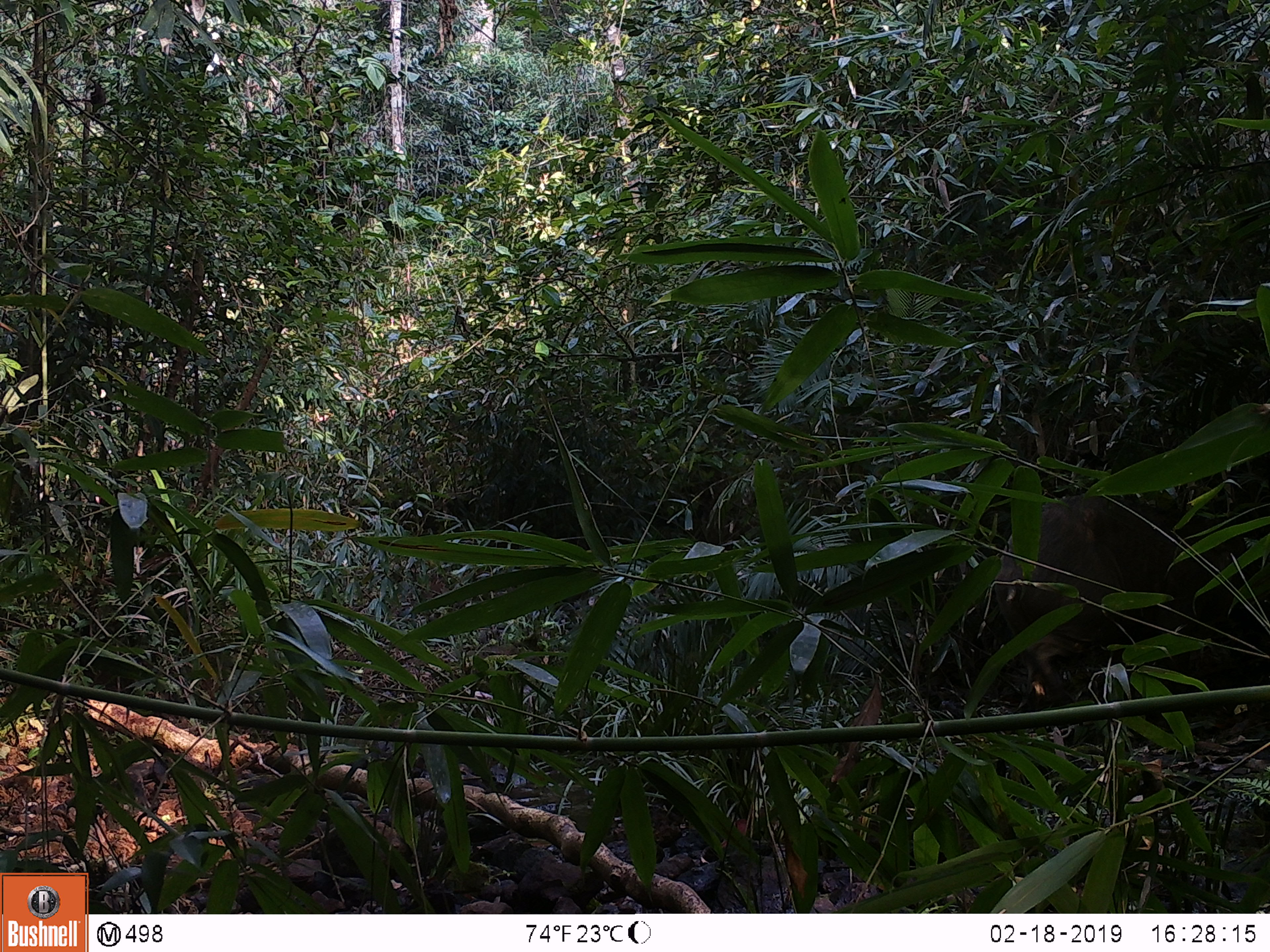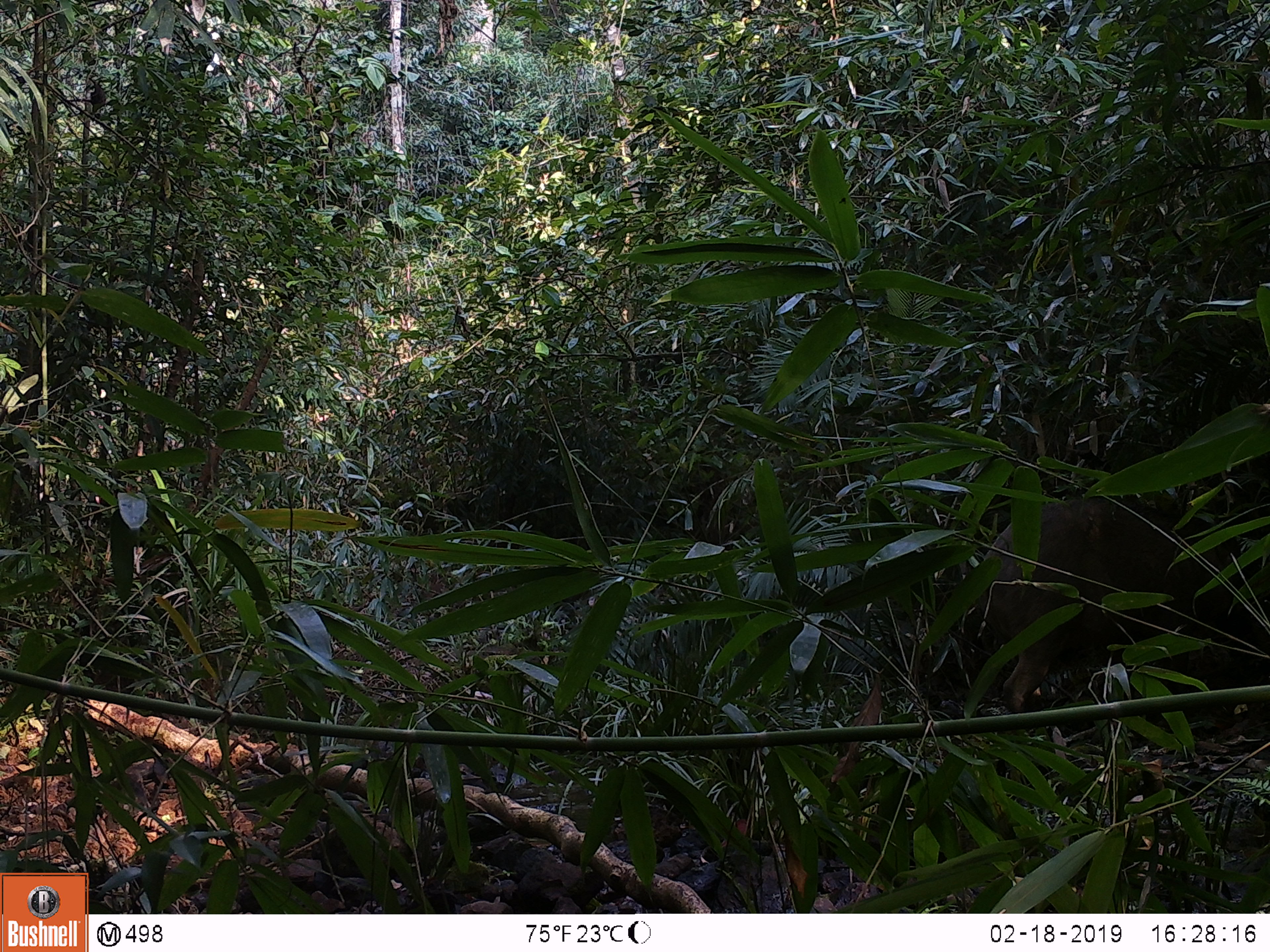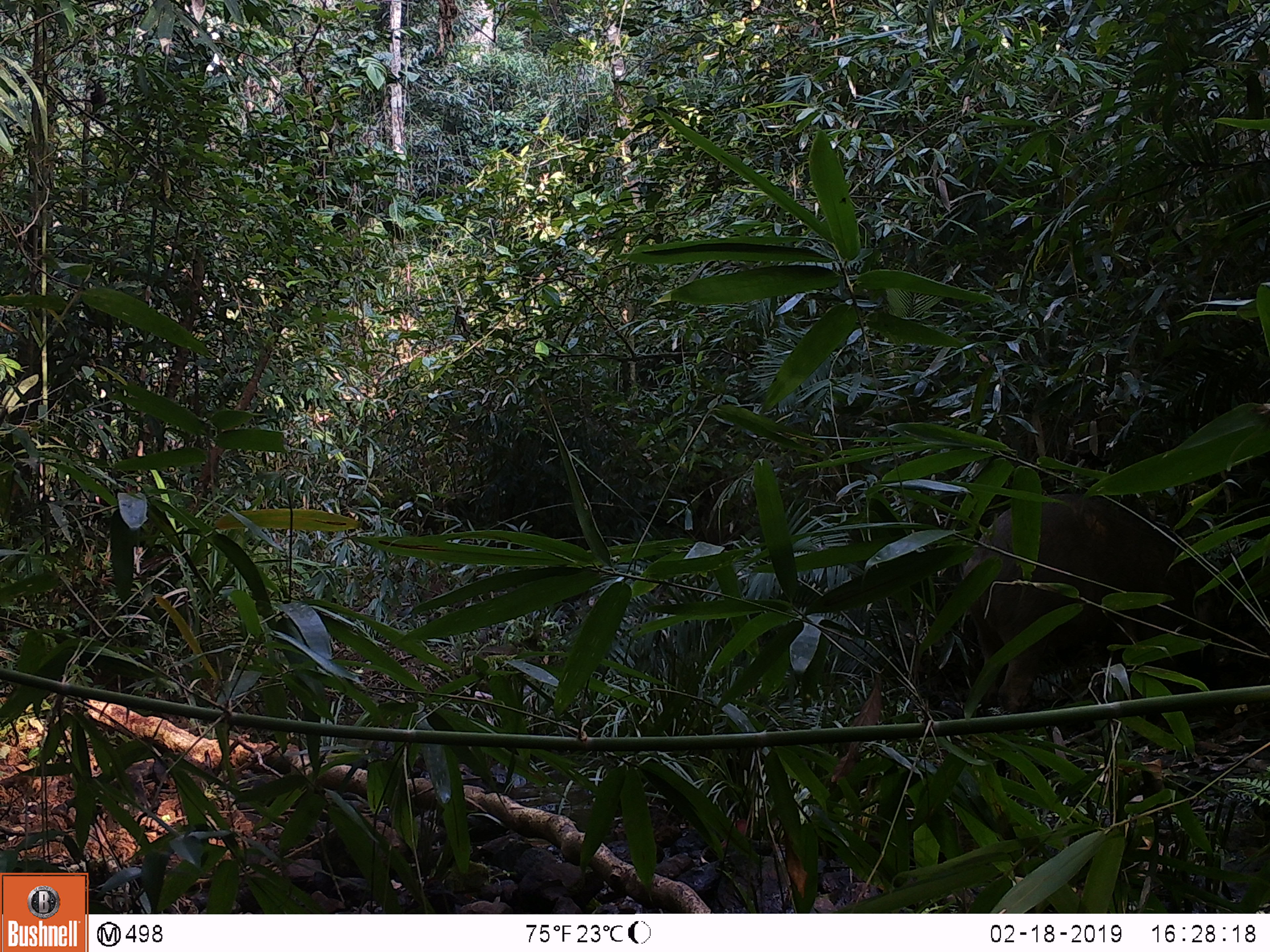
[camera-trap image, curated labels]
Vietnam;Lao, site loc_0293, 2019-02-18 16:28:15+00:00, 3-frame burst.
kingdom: Animalia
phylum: Chordata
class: Mammalia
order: Artiodactyla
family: Suidae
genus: Sus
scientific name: Sus scrofa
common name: eurasian wild pig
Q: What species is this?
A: Eurasian wild pig (Sus scrofa).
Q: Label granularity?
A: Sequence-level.